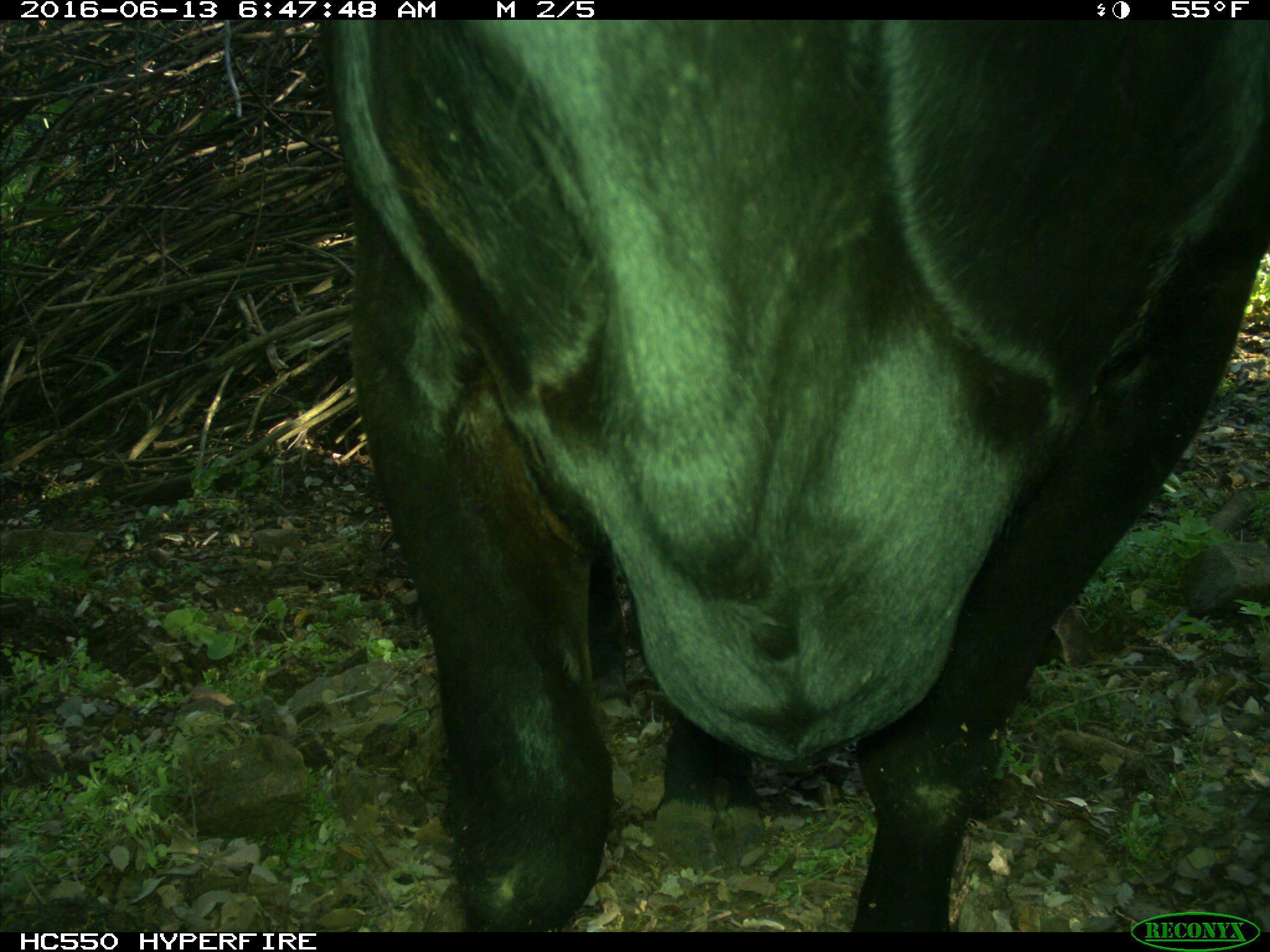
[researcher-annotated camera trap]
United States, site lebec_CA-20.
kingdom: Animalia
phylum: Chordata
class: Mammalia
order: Artiodactyla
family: Bovidae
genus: Bos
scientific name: Bos taurus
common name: domestic cow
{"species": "Bos taurus (domestic cow)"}